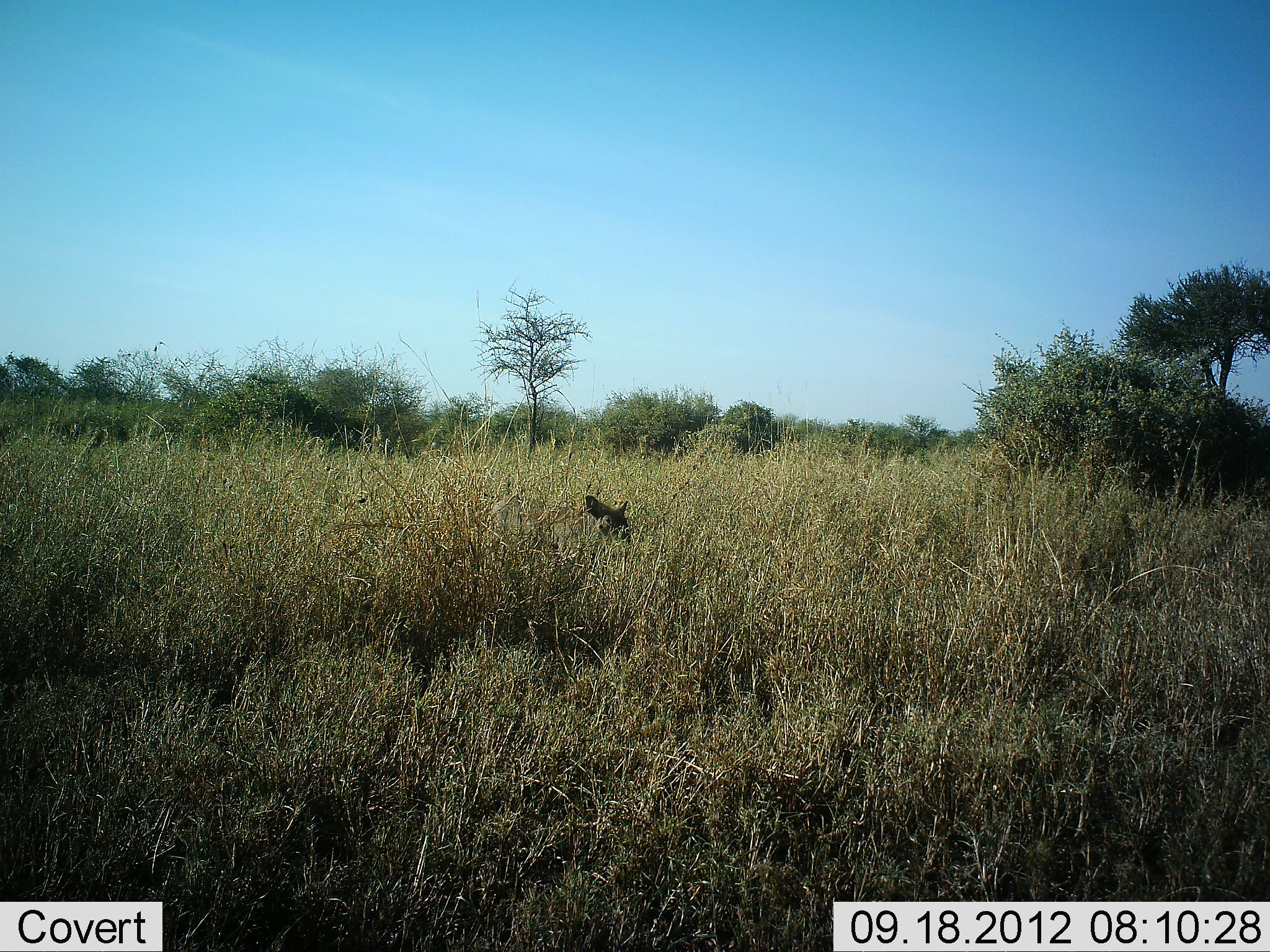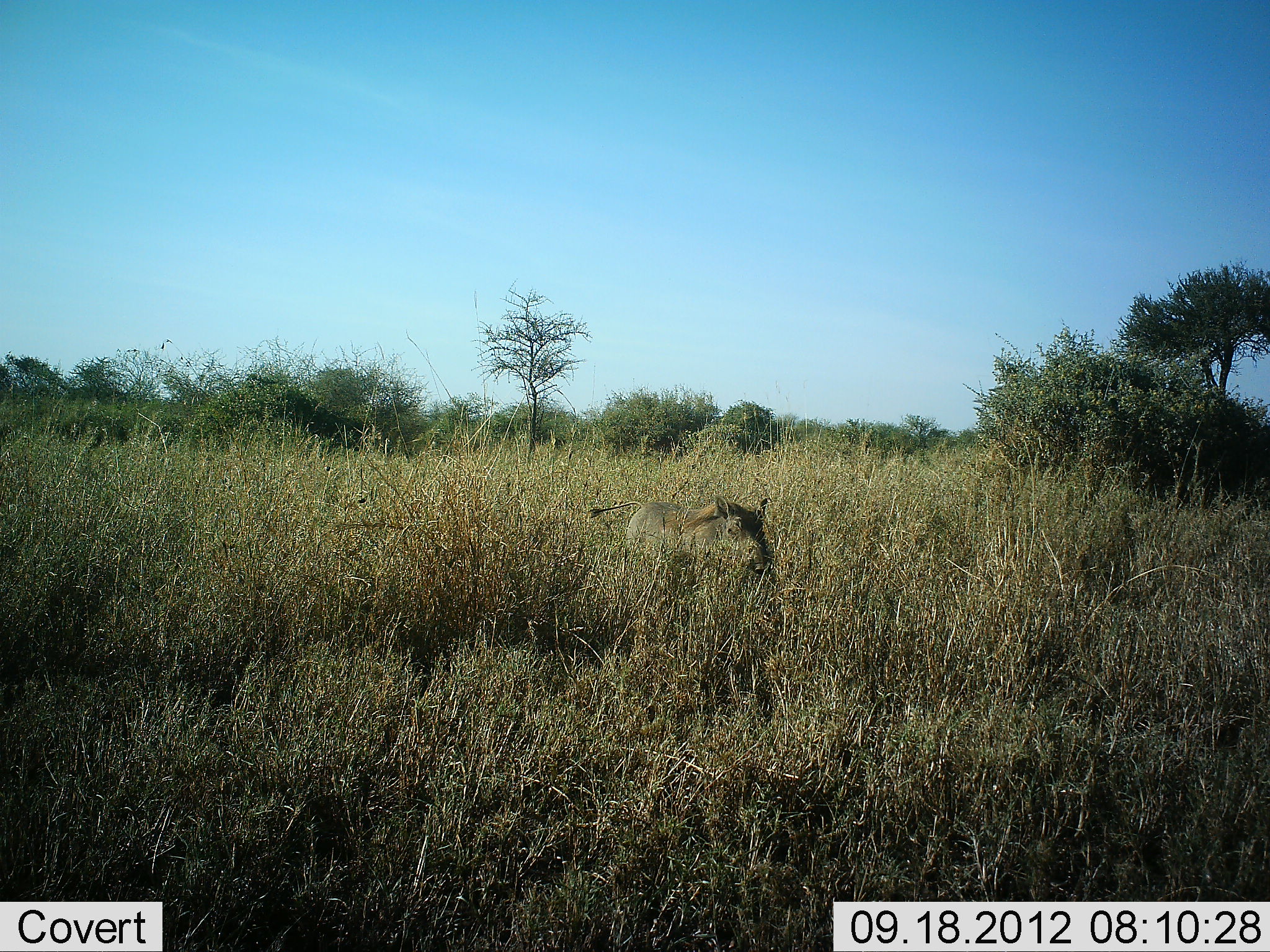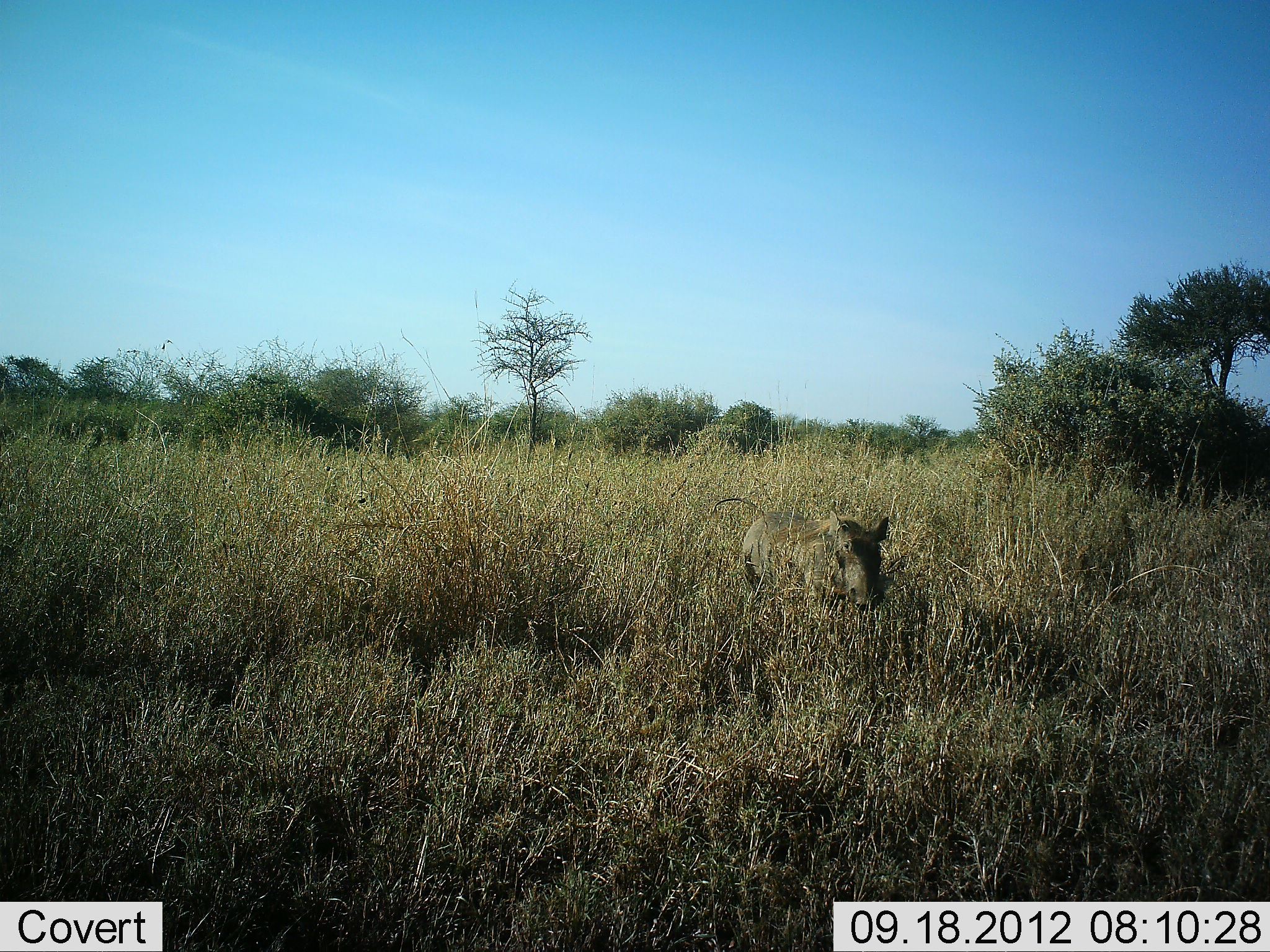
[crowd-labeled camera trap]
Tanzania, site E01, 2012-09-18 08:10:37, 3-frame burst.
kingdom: Animalia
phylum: Chordata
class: Mammalia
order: Artiodactyla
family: Suidae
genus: Phacochoerus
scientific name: Phacochoerus africanus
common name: warthog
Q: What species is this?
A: Warthog (Phacochoerus africanus).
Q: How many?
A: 1.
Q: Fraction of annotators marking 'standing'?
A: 0%.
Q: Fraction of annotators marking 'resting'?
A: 0%.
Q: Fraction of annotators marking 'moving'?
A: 100%.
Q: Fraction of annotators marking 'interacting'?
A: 0%.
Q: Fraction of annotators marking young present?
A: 0%.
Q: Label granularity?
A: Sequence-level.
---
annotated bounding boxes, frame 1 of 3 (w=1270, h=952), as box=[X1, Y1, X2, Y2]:
animal: box=[489, 493, 632, 580]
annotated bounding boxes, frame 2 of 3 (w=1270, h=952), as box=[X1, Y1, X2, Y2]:
animal: box=[585, 494, 775, 588]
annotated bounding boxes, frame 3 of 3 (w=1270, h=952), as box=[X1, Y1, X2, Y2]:
animal: box=[709, 497, 891, 615]